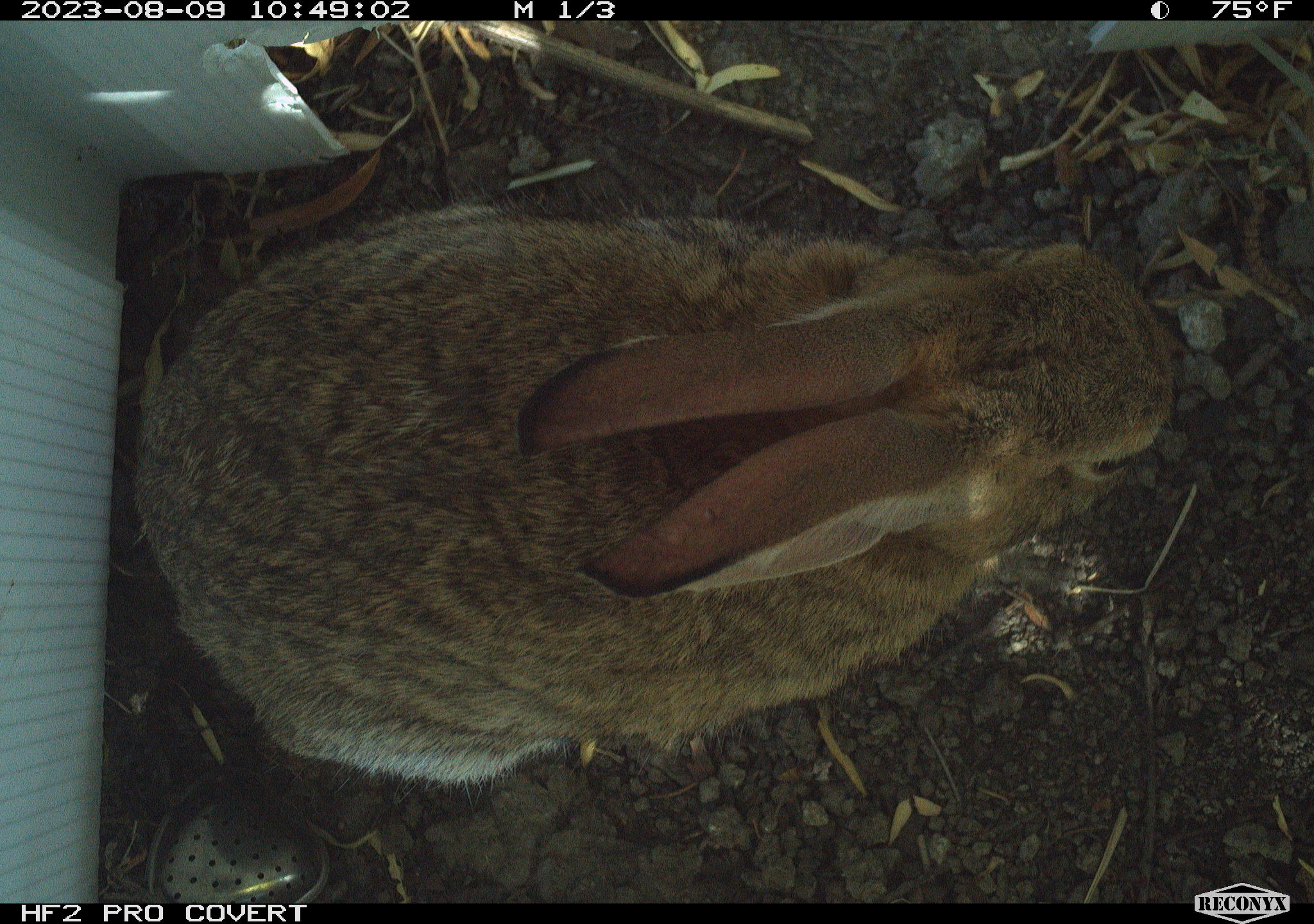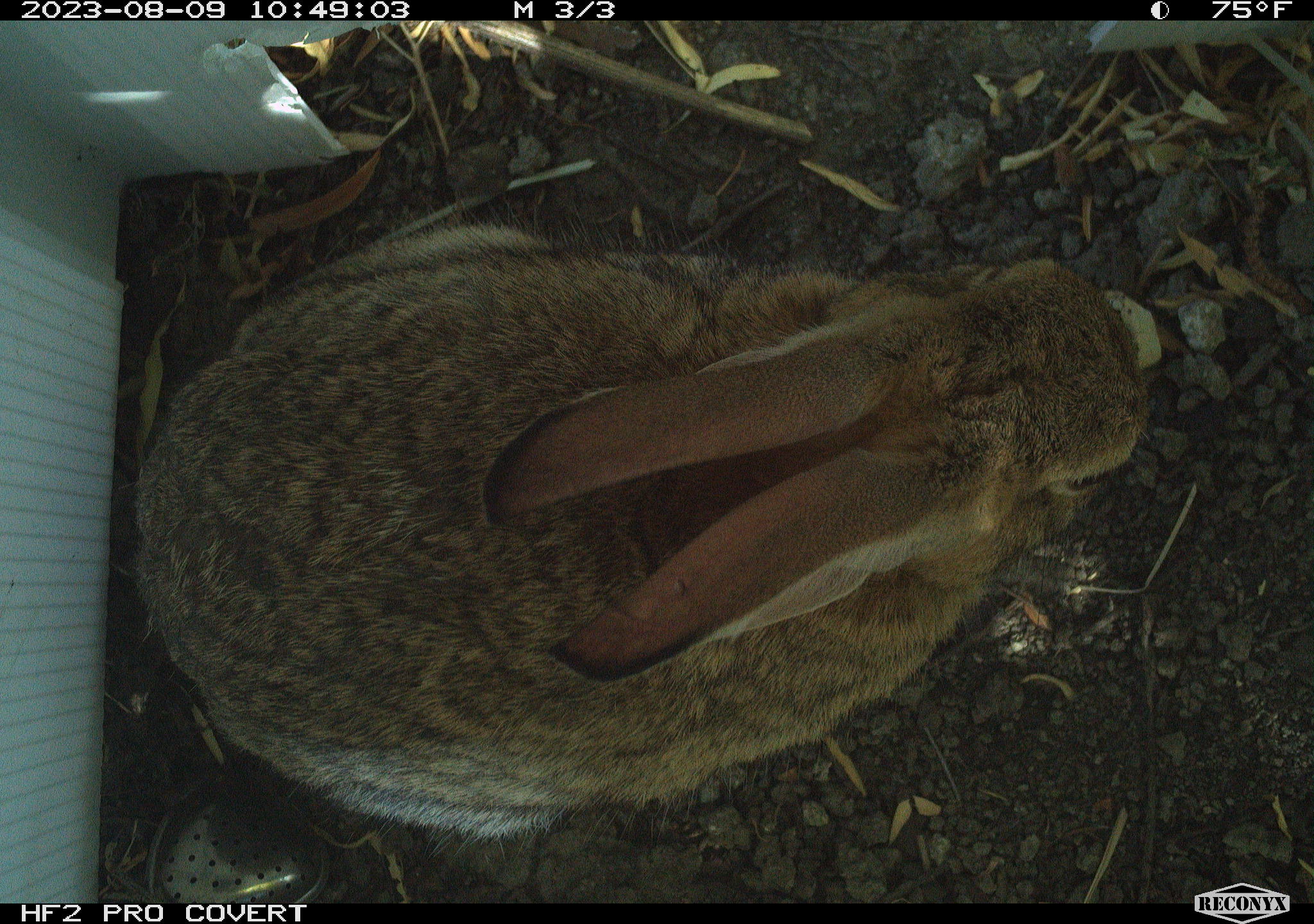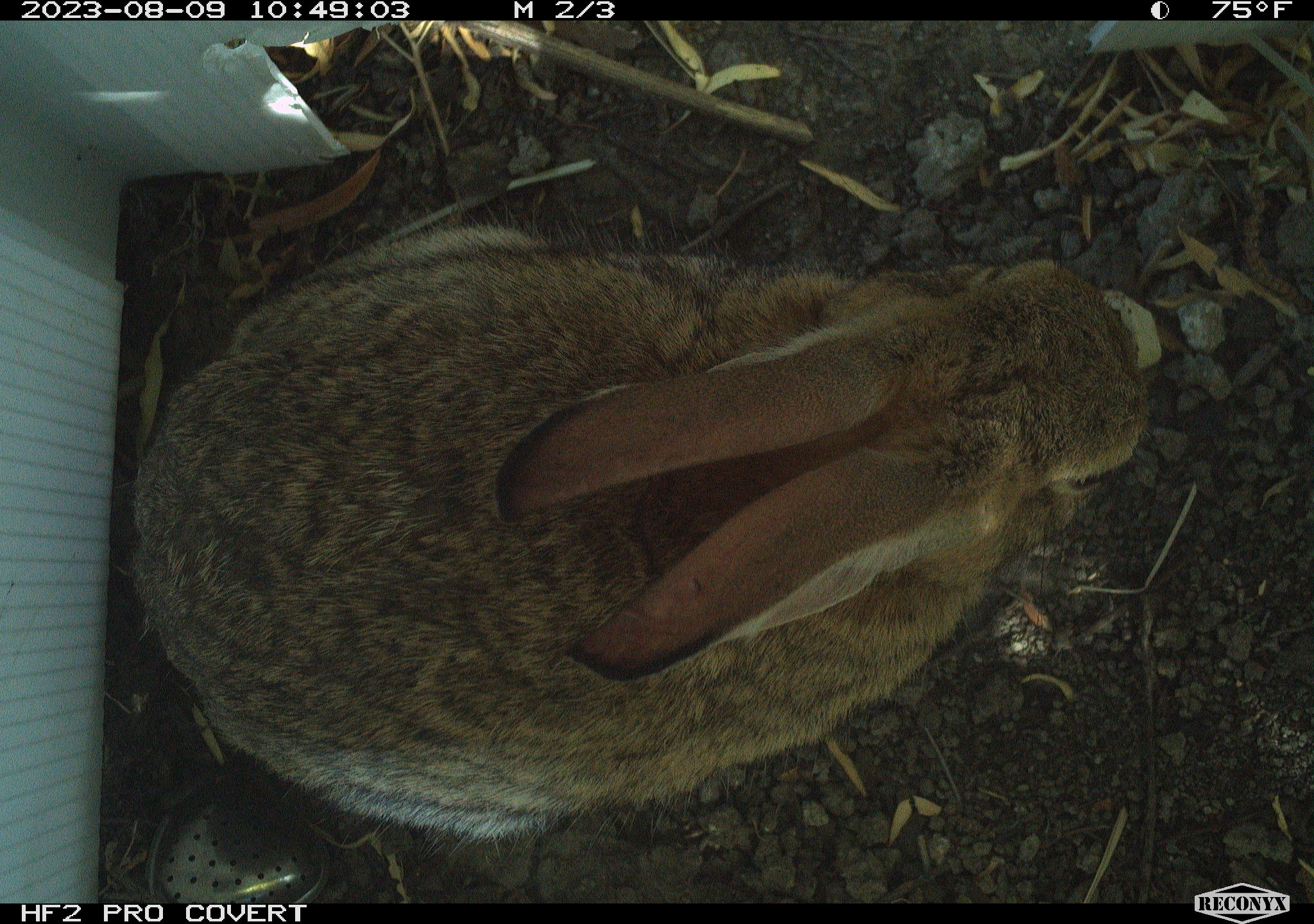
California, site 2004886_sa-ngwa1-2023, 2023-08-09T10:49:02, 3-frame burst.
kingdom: Animalia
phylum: Chordata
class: Mammalia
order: Lagomorpha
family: Leporidae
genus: Sylvilagus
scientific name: Sylvilagus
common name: cottontail rabbits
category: sylvilagus species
Sylvilagus species (cottontail rabbits) (Sylvilagus).